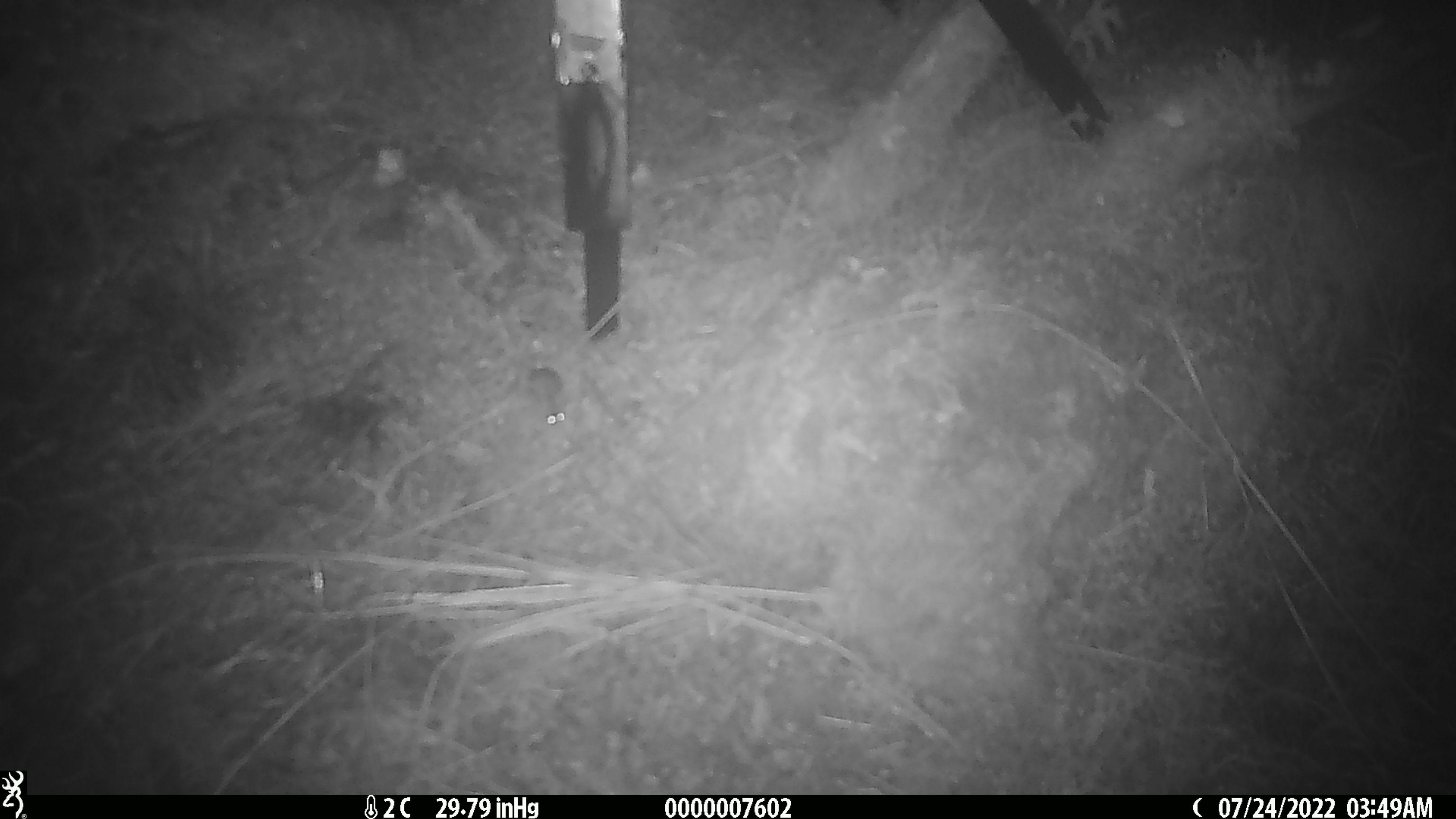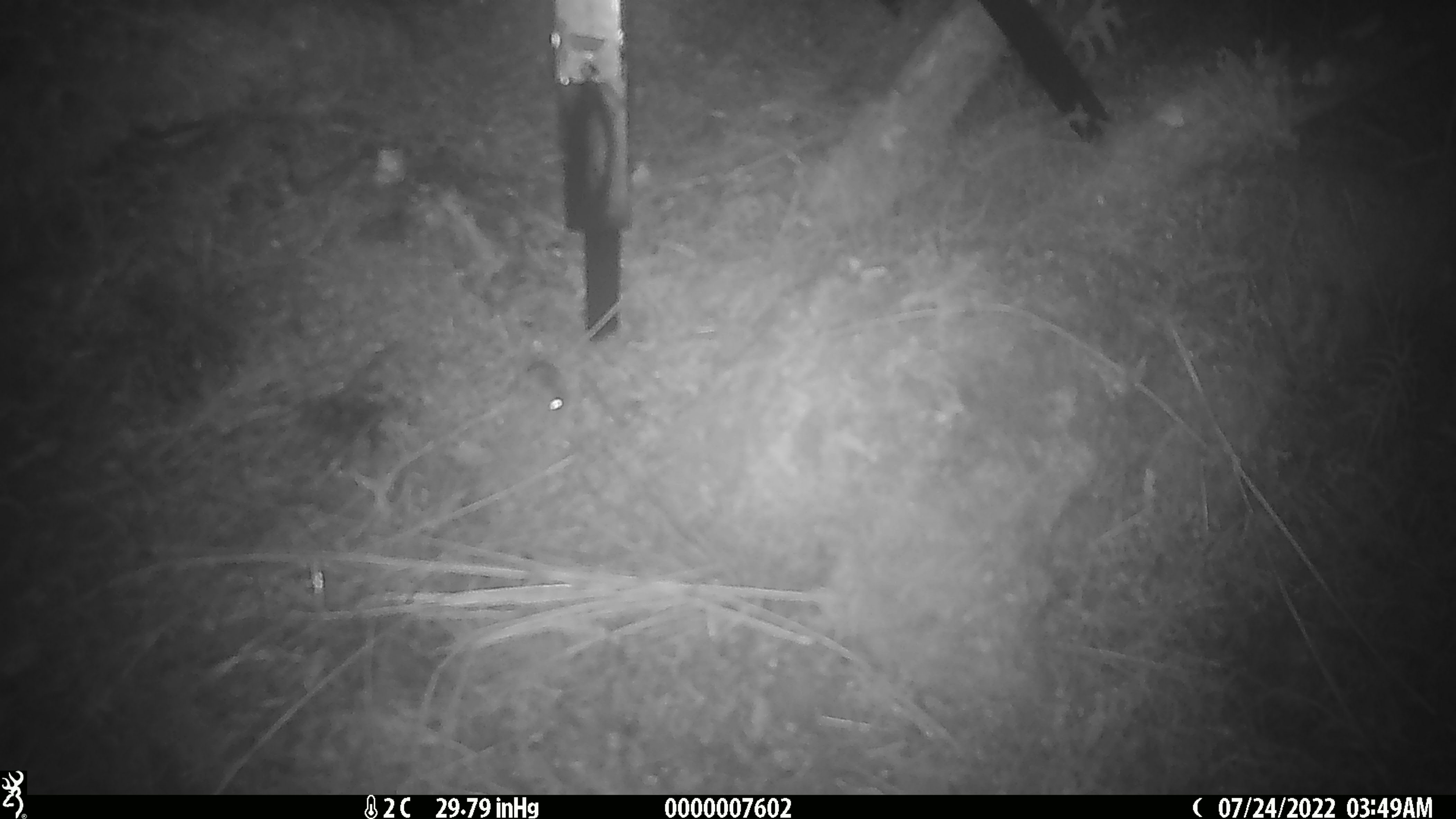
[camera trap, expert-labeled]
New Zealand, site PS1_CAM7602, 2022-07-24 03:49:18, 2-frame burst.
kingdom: Animalia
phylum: Chordata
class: Mammalia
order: Rodentia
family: Muridae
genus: Mus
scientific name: Mus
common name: mouse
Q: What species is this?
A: Mouse (Mus).